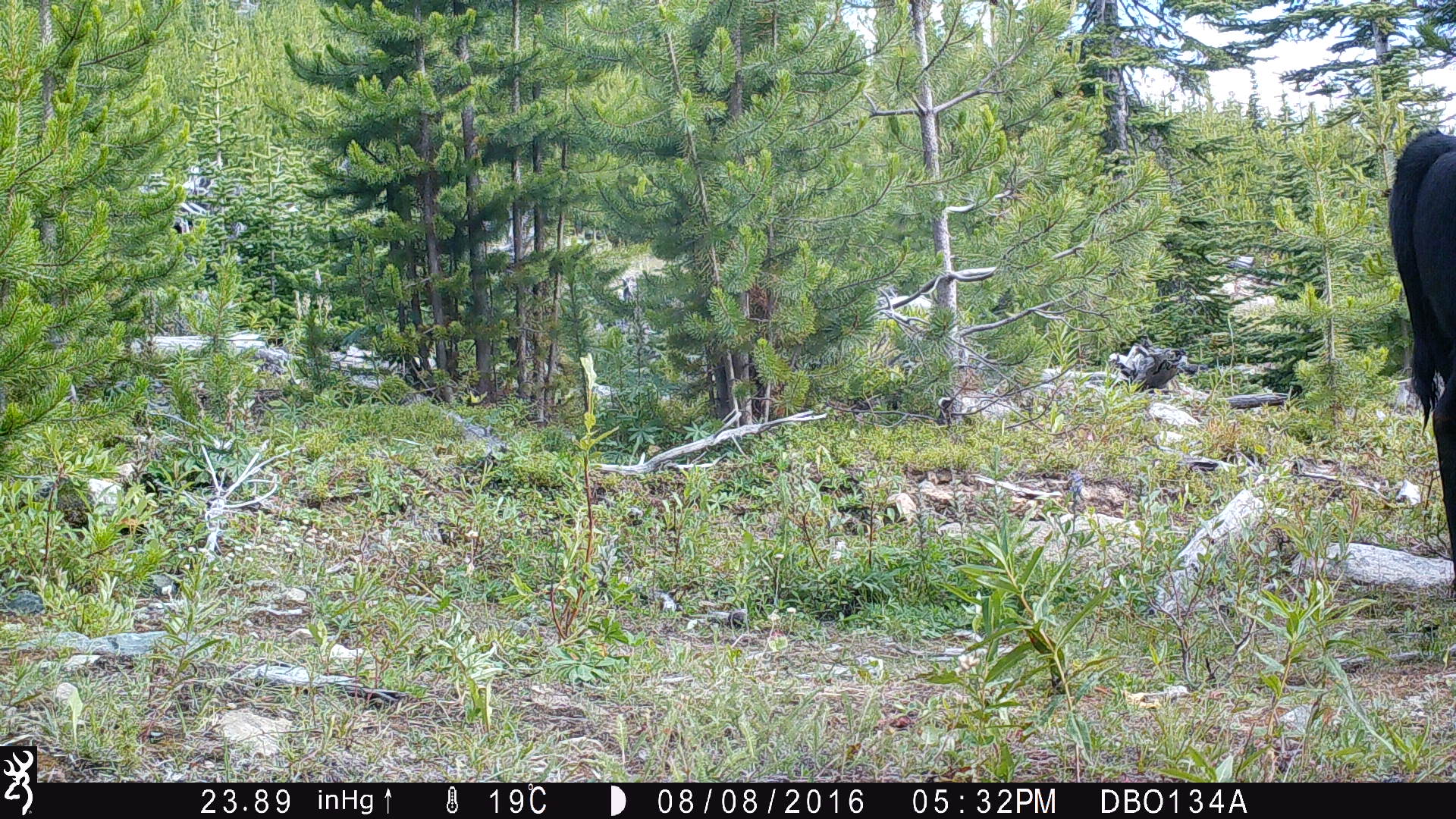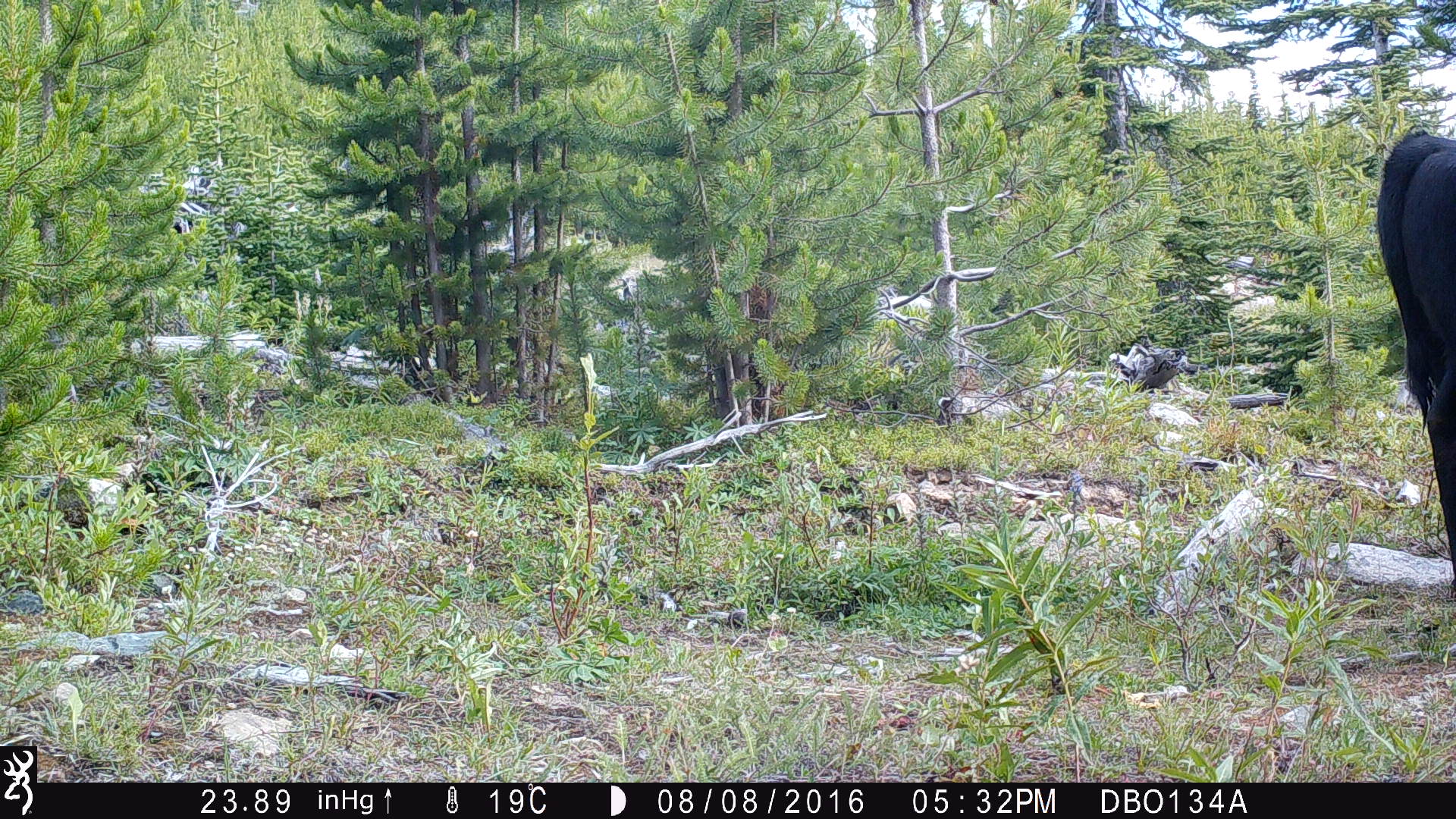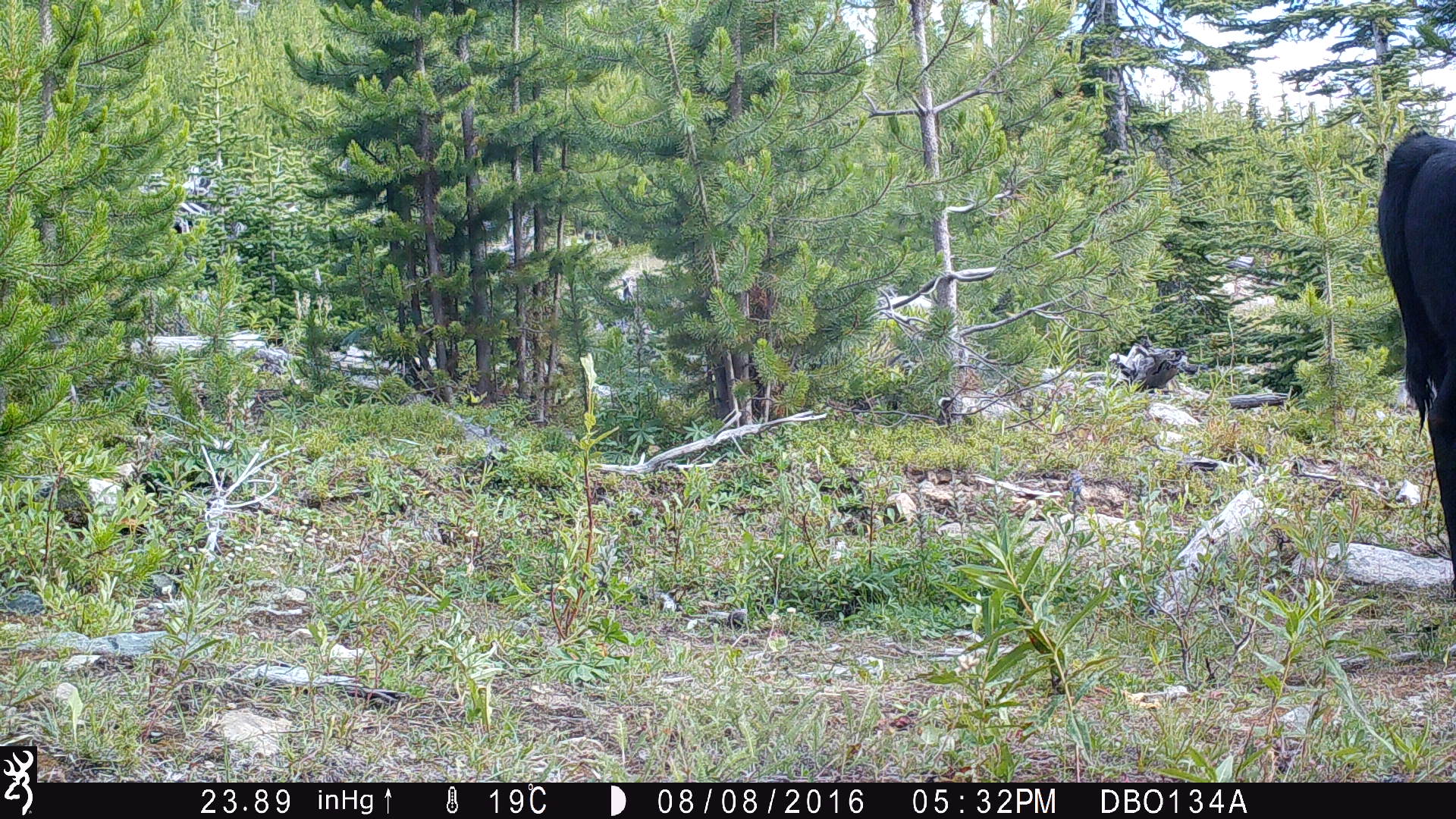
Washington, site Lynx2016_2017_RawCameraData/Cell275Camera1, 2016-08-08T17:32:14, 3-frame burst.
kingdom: Animalia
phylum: Chordata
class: Mammalia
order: Artiodactyla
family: Bovidae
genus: Bos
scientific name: Bos taurus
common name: domestic cattle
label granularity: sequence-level